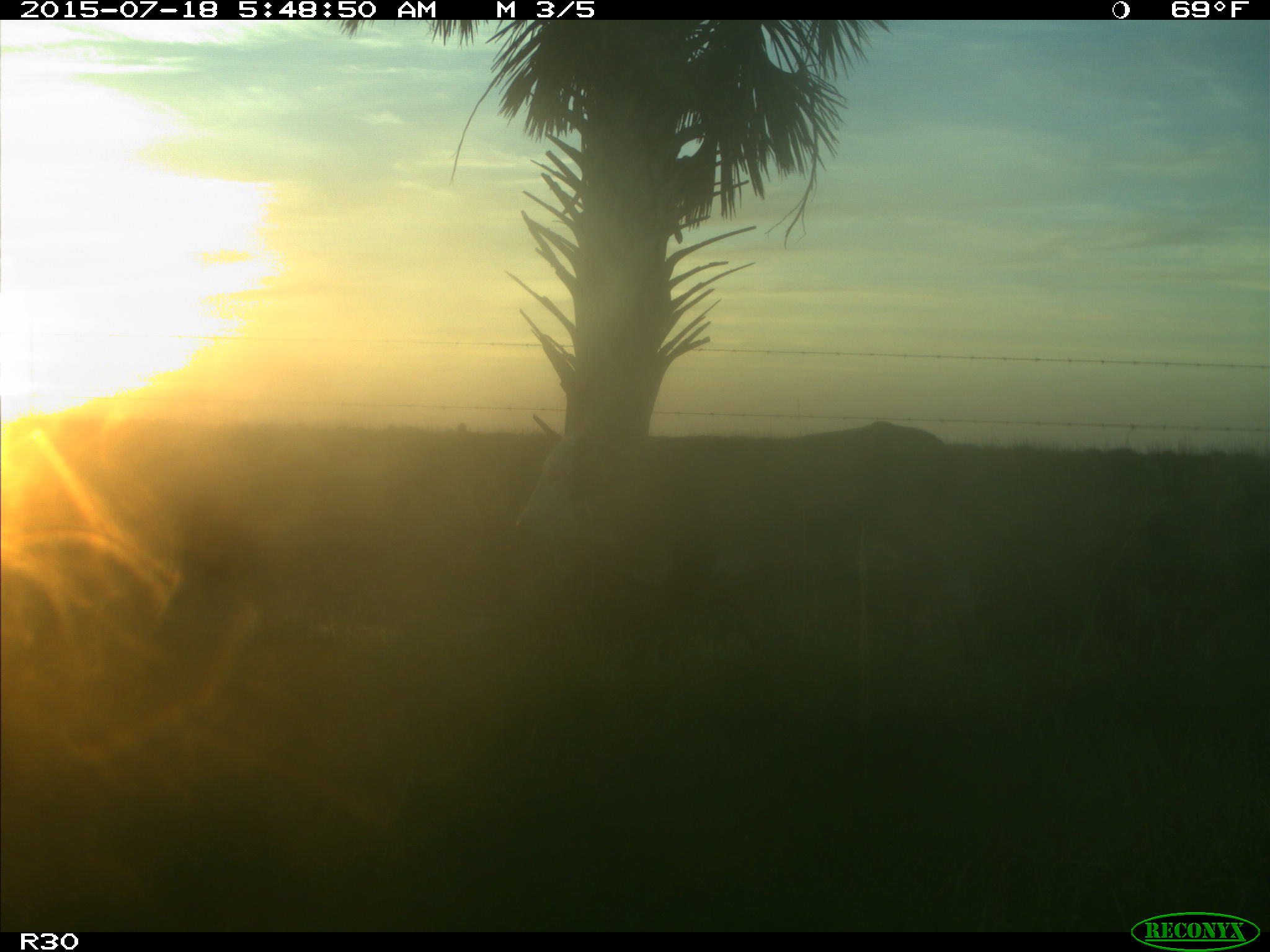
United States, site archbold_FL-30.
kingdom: Animalia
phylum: Chordata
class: Mammalia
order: Artiodactyla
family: Bovidae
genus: Bos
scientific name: Bos taurus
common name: domestic cow